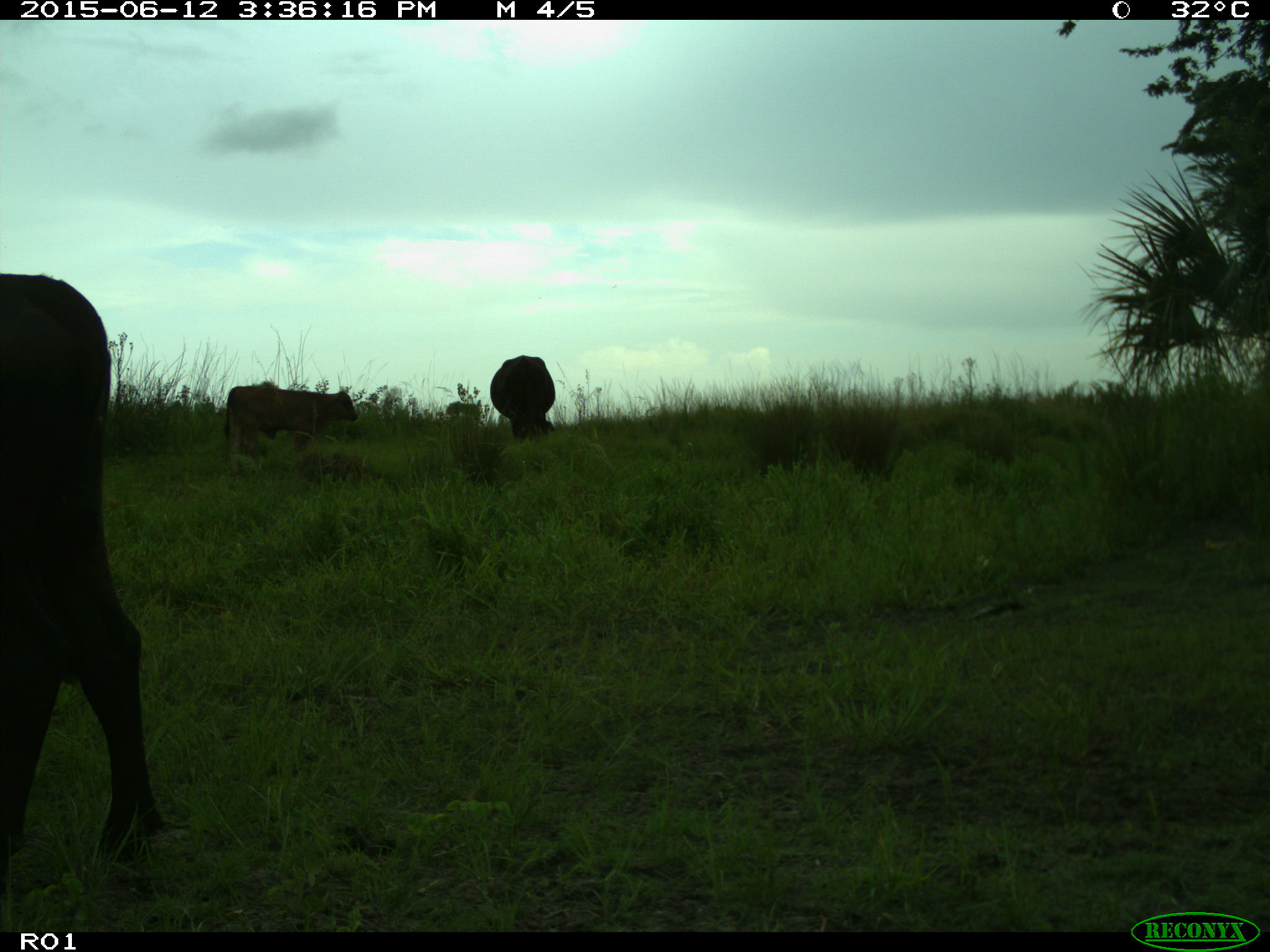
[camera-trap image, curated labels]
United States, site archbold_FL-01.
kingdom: Animalia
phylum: Chordata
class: Mammalia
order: Artiodactyla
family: Bovidae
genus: Bos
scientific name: Bos taurus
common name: domestic cow